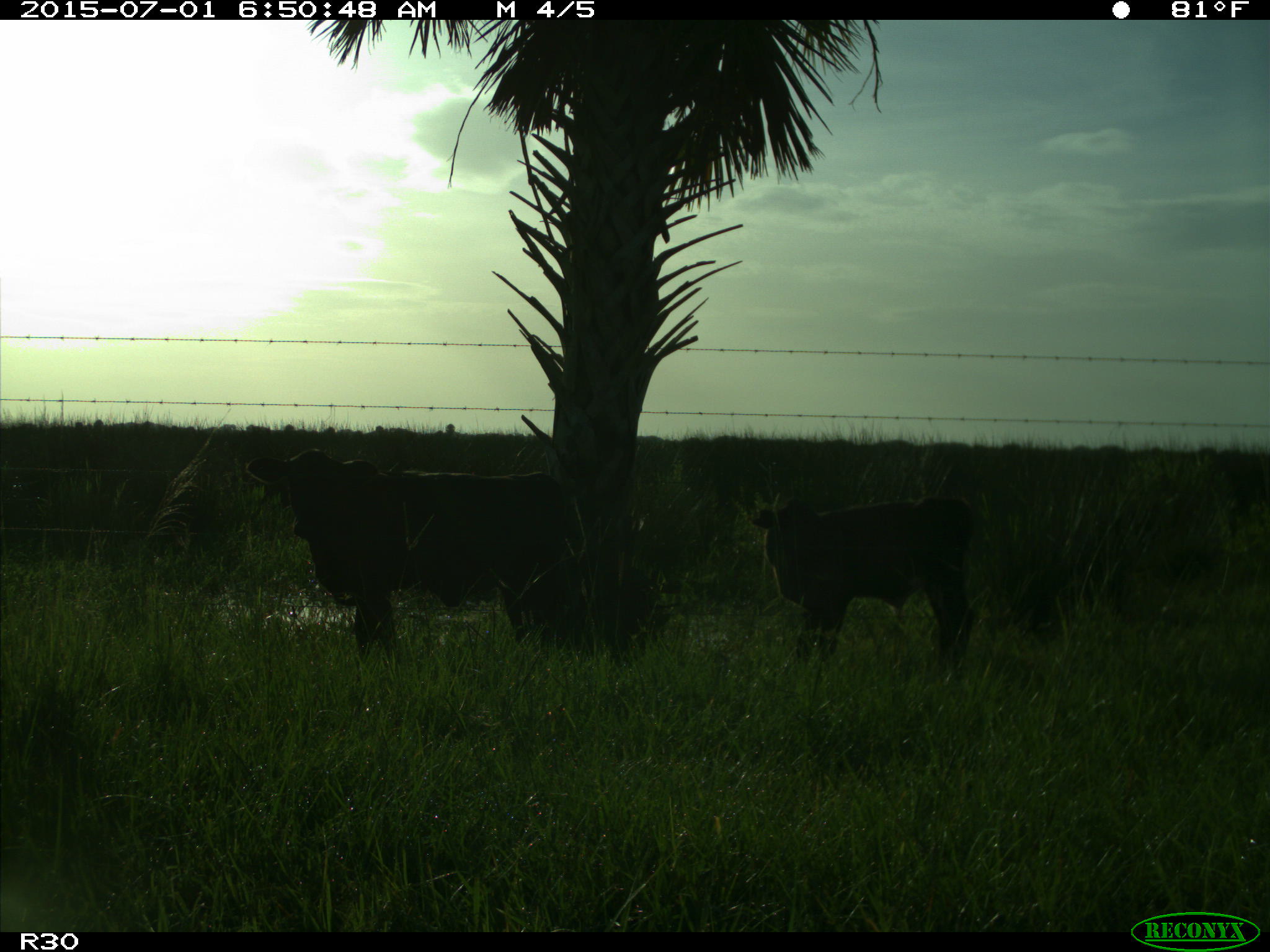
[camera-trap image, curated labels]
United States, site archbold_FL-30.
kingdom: Animalia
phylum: Chordata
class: Mammalia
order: Artiodactyla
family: Bovidae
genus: Bos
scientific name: Bos taurus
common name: domestic cow